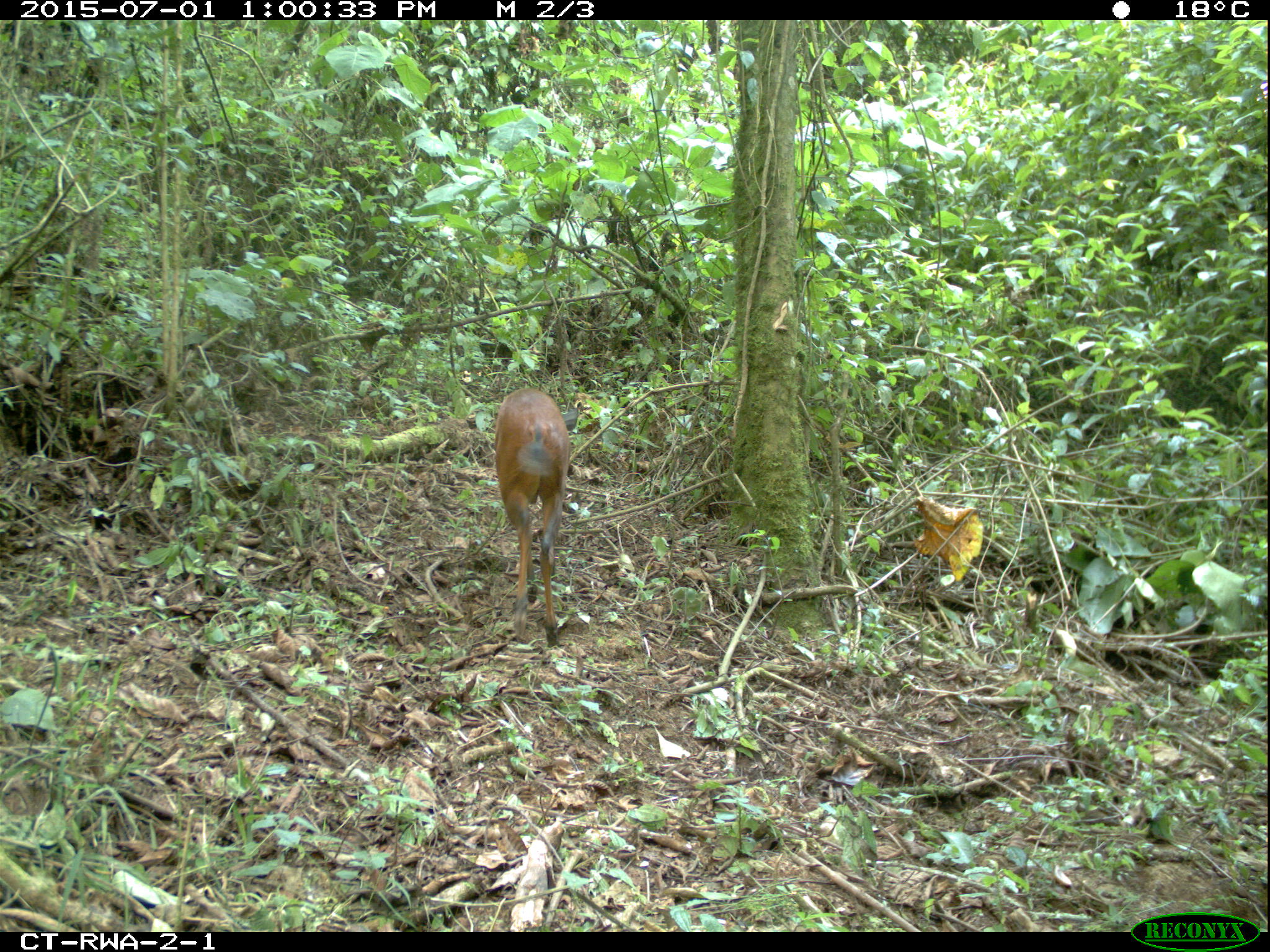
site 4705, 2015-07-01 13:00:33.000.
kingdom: Animalia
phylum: Chordata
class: Mammalia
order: Artiodactyla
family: Bovidae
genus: Cephalophus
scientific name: Cephalophus nigrifrons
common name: black-fronted duiker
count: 1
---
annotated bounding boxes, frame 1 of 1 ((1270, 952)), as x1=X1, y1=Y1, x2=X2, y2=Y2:
cephalophus nigrifrons: x1=493, y1=387, x2=580, y2=646